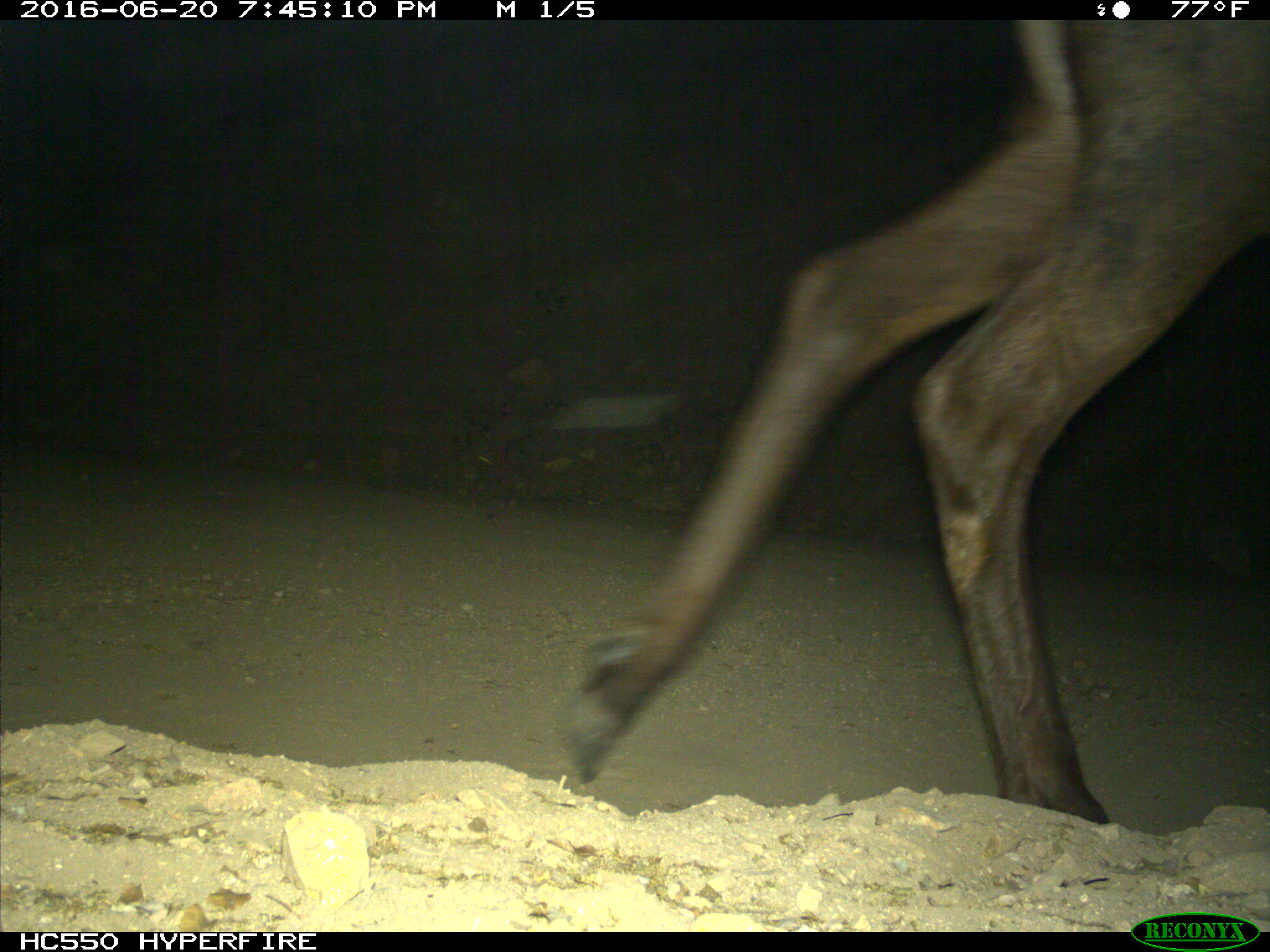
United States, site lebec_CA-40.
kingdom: Animalia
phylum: Chordata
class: Mammalia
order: Artiodactyla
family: Cervidae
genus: Cervus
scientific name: Cervus canadensis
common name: elk